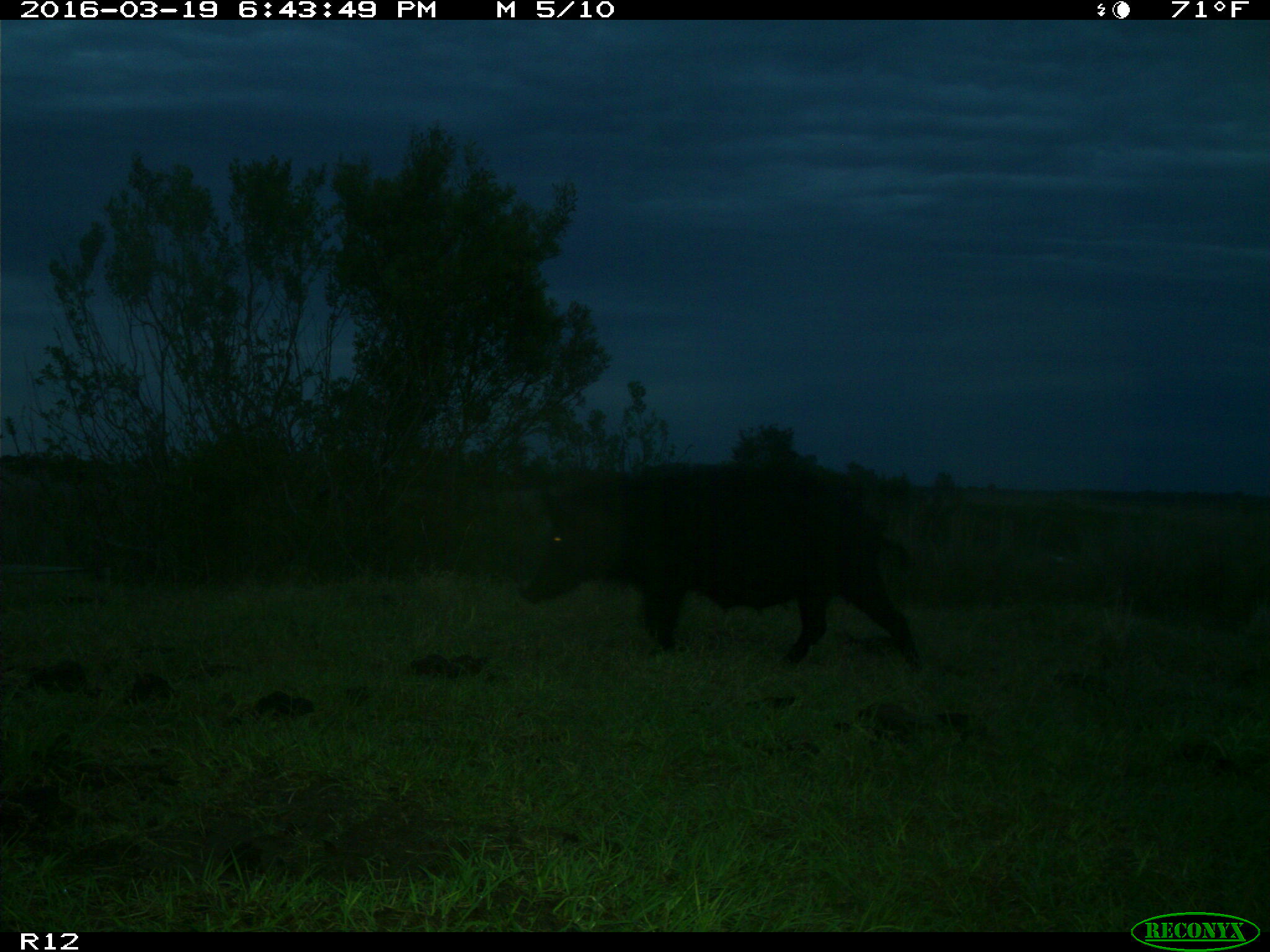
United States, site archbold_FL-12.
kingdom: Animalia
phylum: Chordata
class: Mammalia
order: Artiodactyla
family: Suidae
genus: Sus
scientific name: Sus scrofa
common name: wild boar